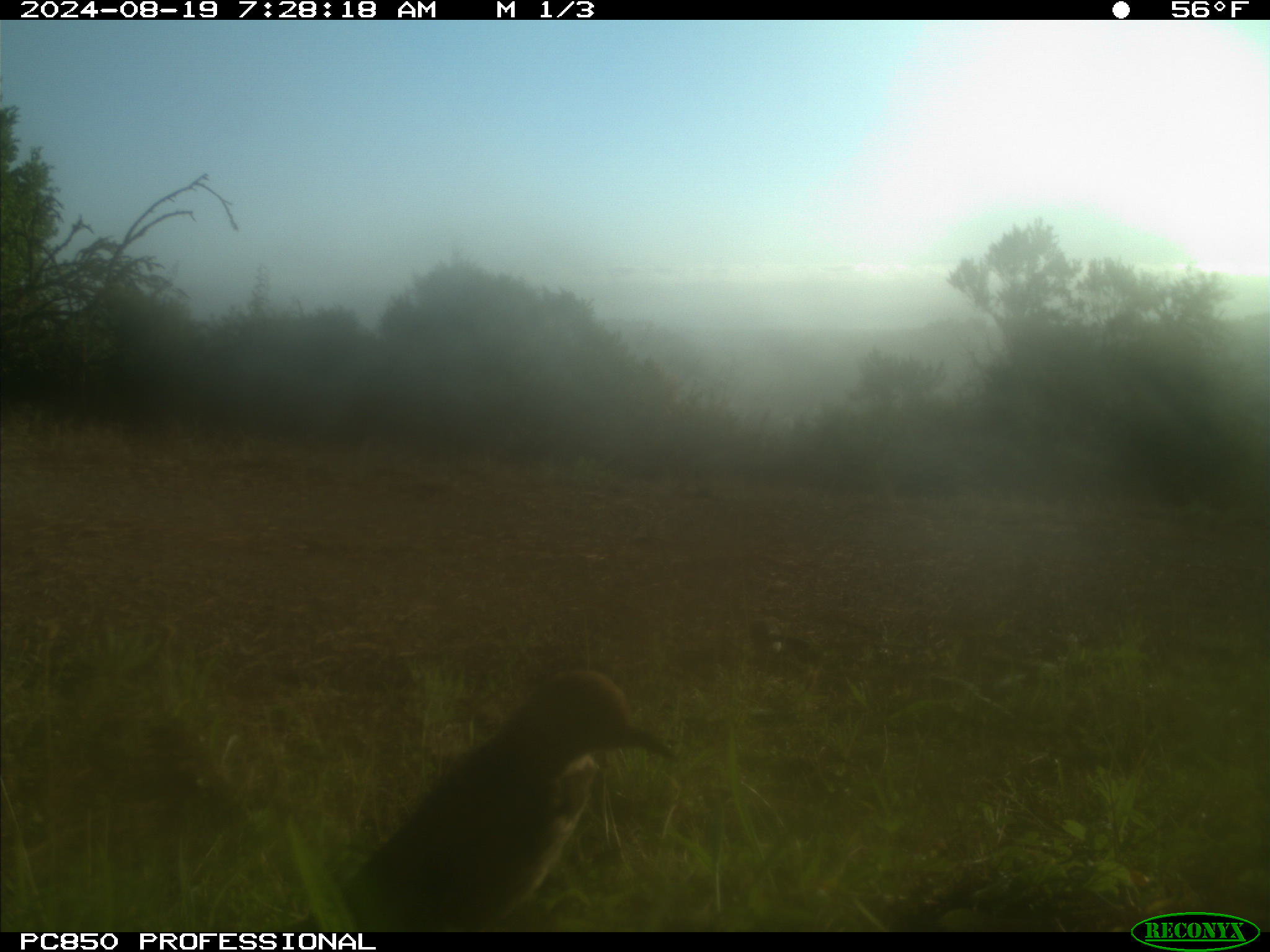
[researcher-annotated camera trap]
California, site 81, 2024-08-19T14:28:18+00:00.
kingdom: Animalia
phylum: Chordata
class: Aves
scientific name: Aves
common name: bird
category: unknown bird